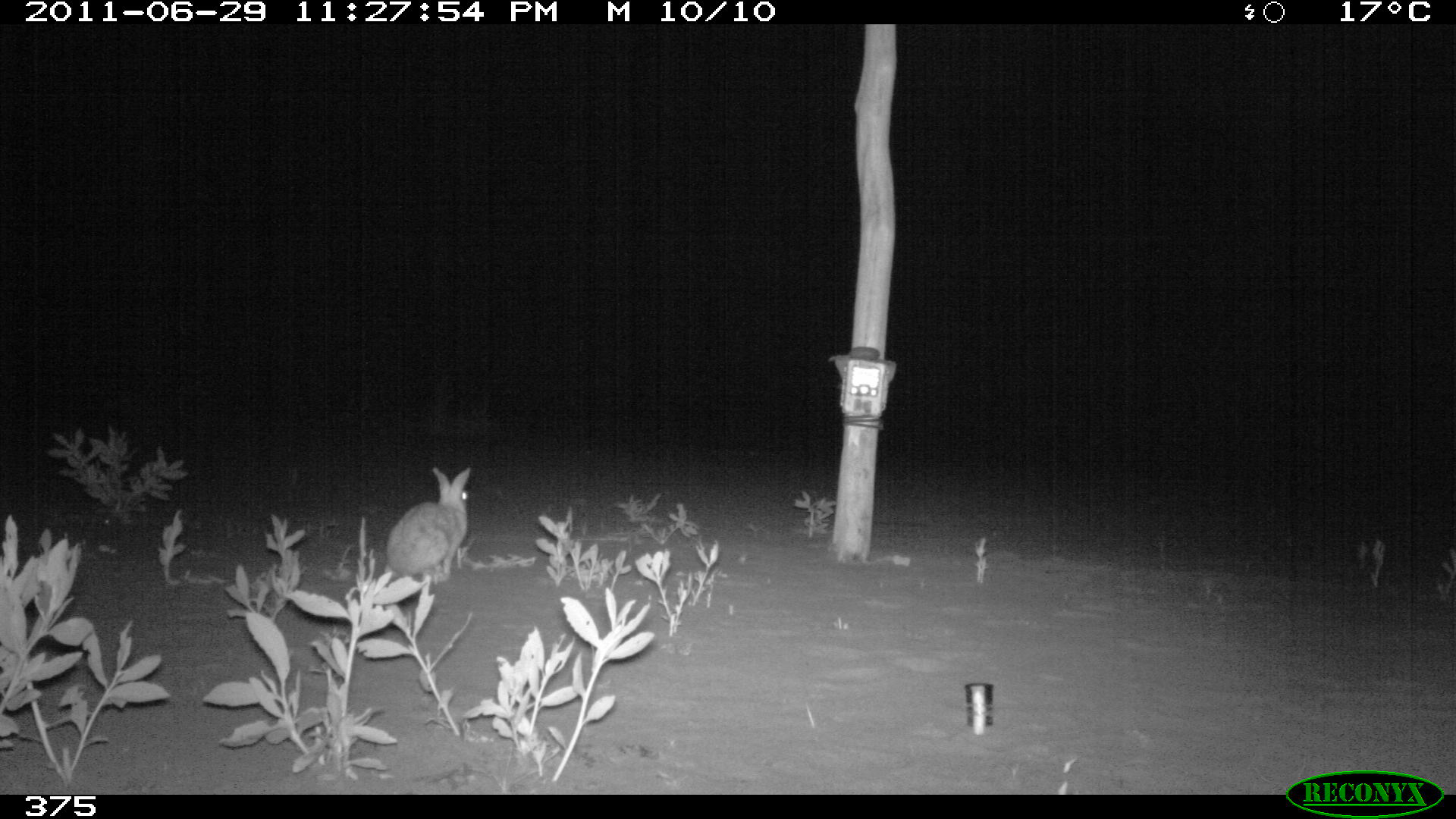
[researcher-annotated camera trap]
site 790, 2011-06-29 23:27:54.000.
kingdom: Animalia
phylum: Chordata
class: Mammalia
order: Lagomorpha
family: Leporidae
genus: Sylvilagus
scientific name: Sylvilagus brasiliensis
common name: tapeti